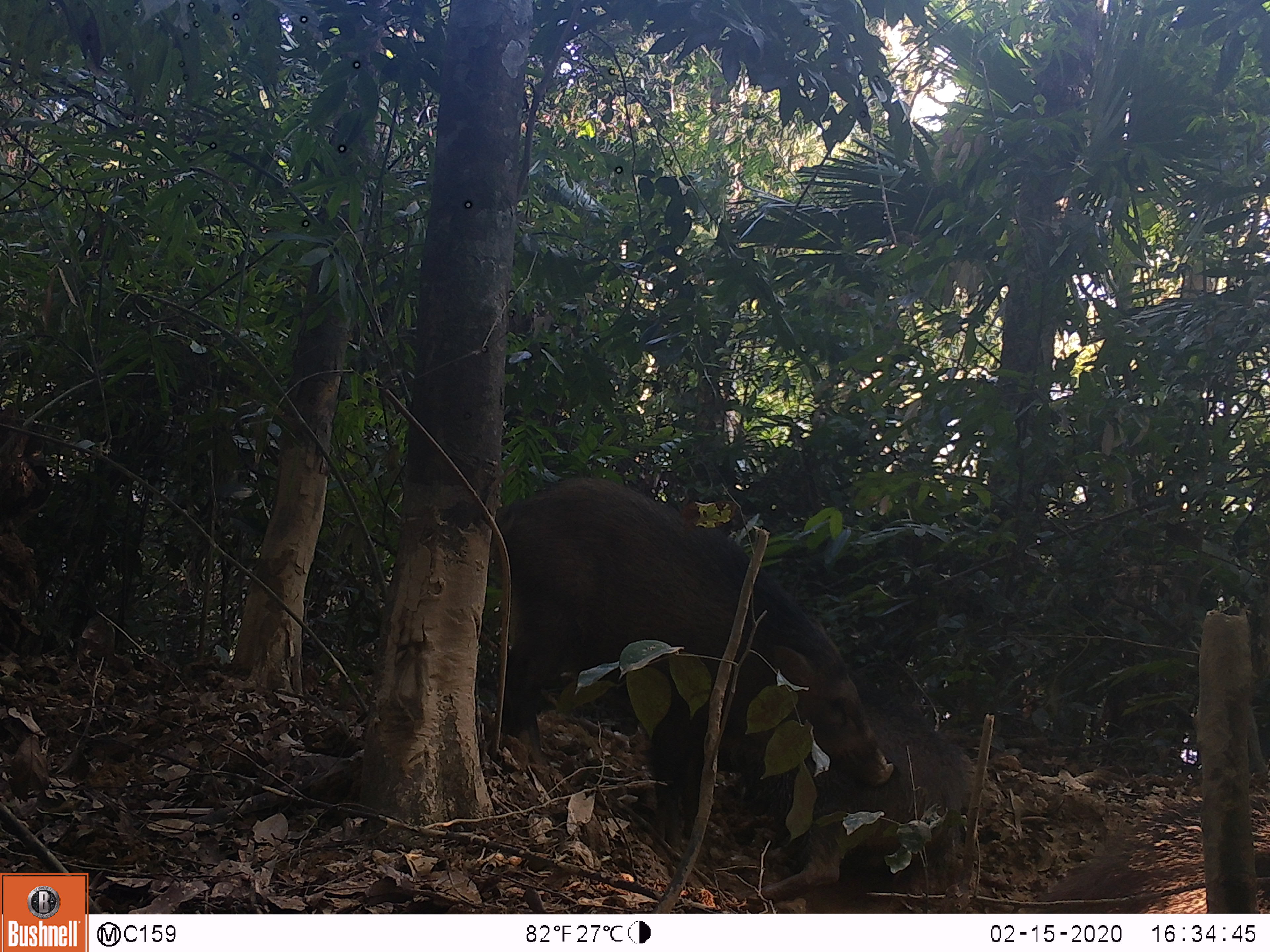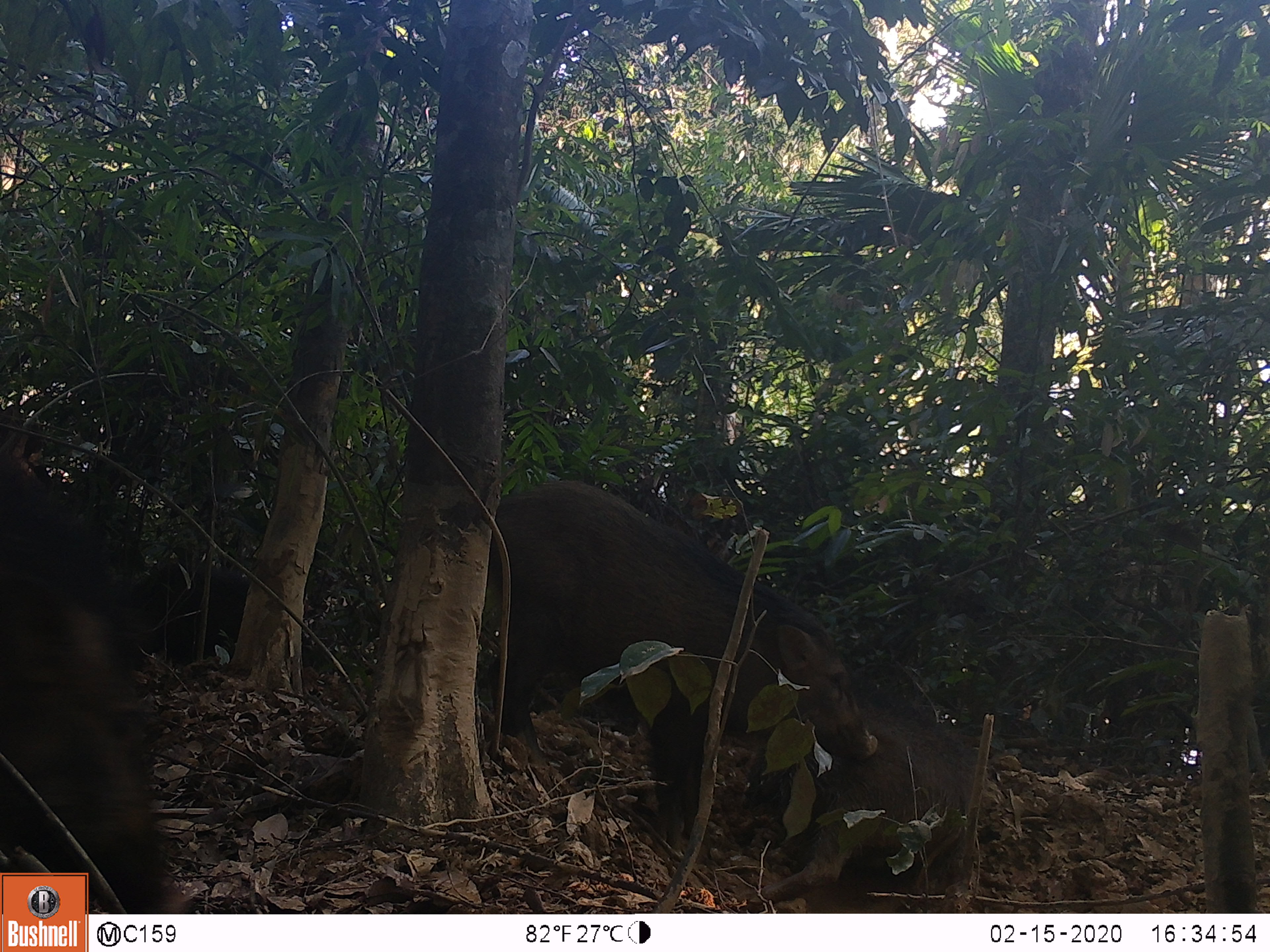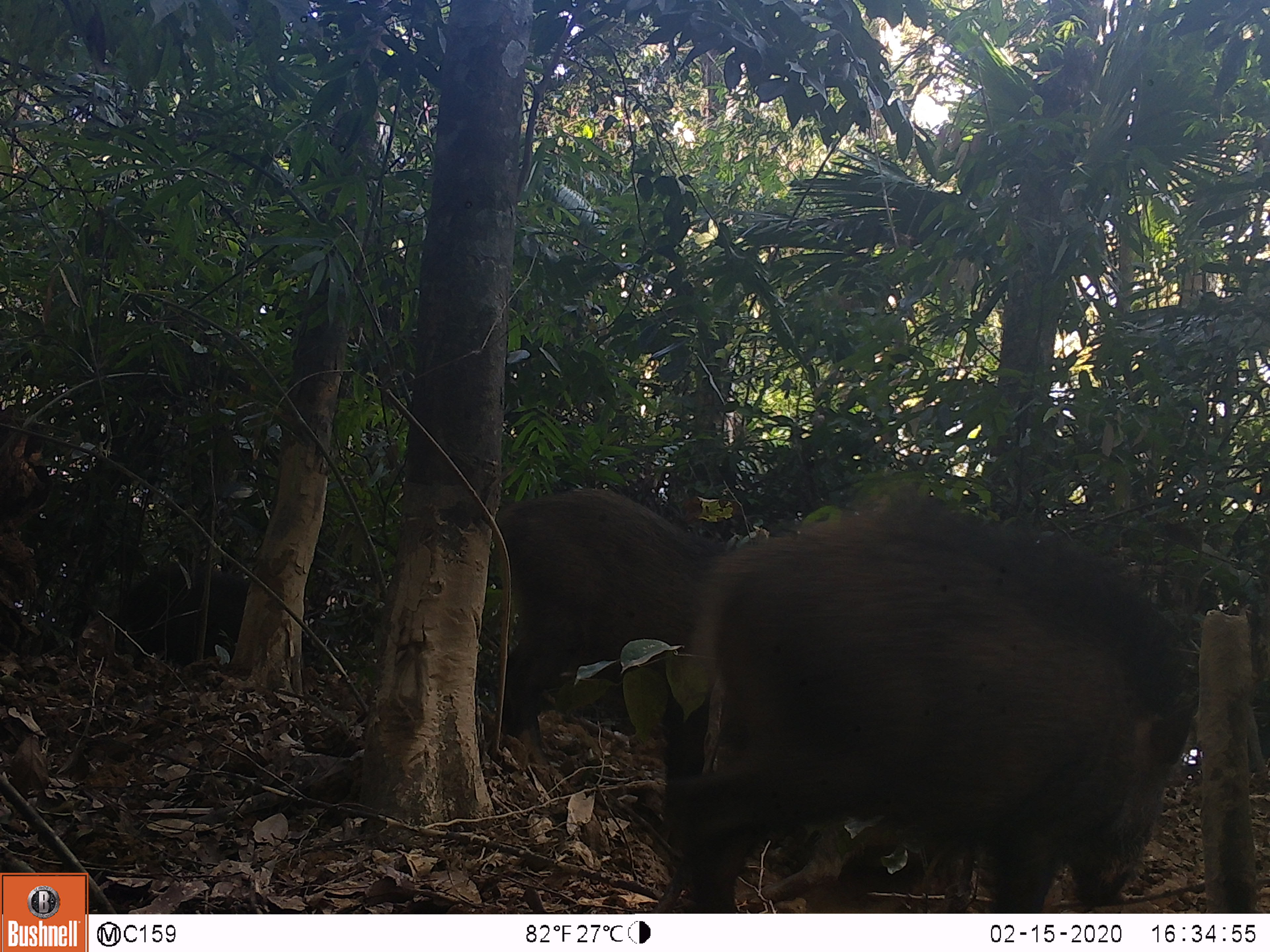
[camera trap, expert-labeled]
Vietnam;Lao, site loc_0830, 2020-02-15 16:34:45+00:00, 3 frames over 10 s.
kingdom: Animalia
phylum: Chordata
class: Mammalia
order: Artiodactyla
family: Suidae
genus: Sus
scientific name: Sus scrofa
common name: eurasian wild pig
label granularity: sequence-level